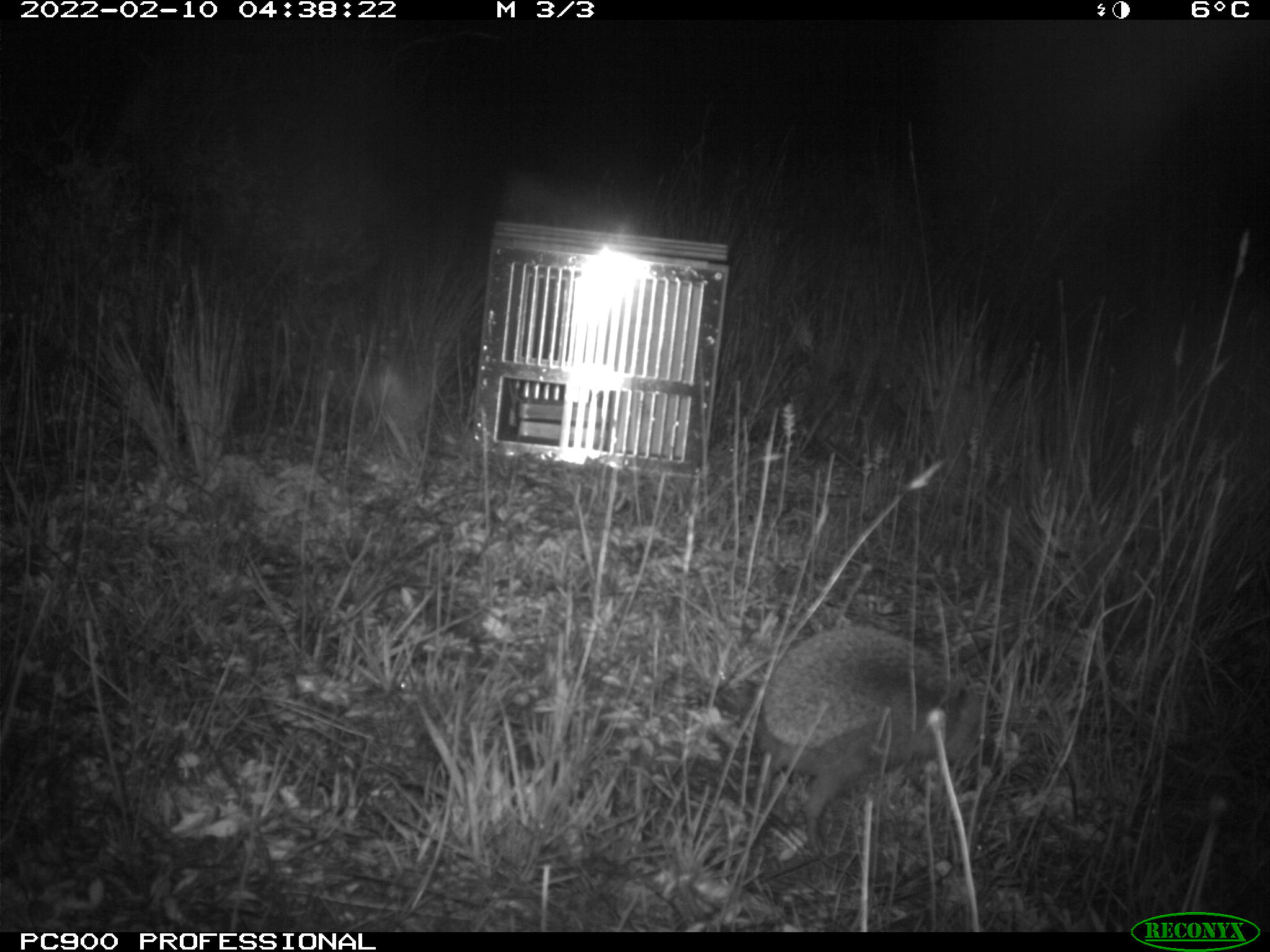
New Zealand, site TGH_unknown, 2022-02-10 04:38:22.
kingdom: Animalia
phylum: Chordata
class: Mammalia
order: Eulipotyphla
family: Erinaceidae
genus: Erinaceus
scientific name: Erinaceus europaeus europaeus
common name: european hedgehog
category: hedgehog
Hedgehog (european hedgehog) (Erinaceus europaeus europaeus).